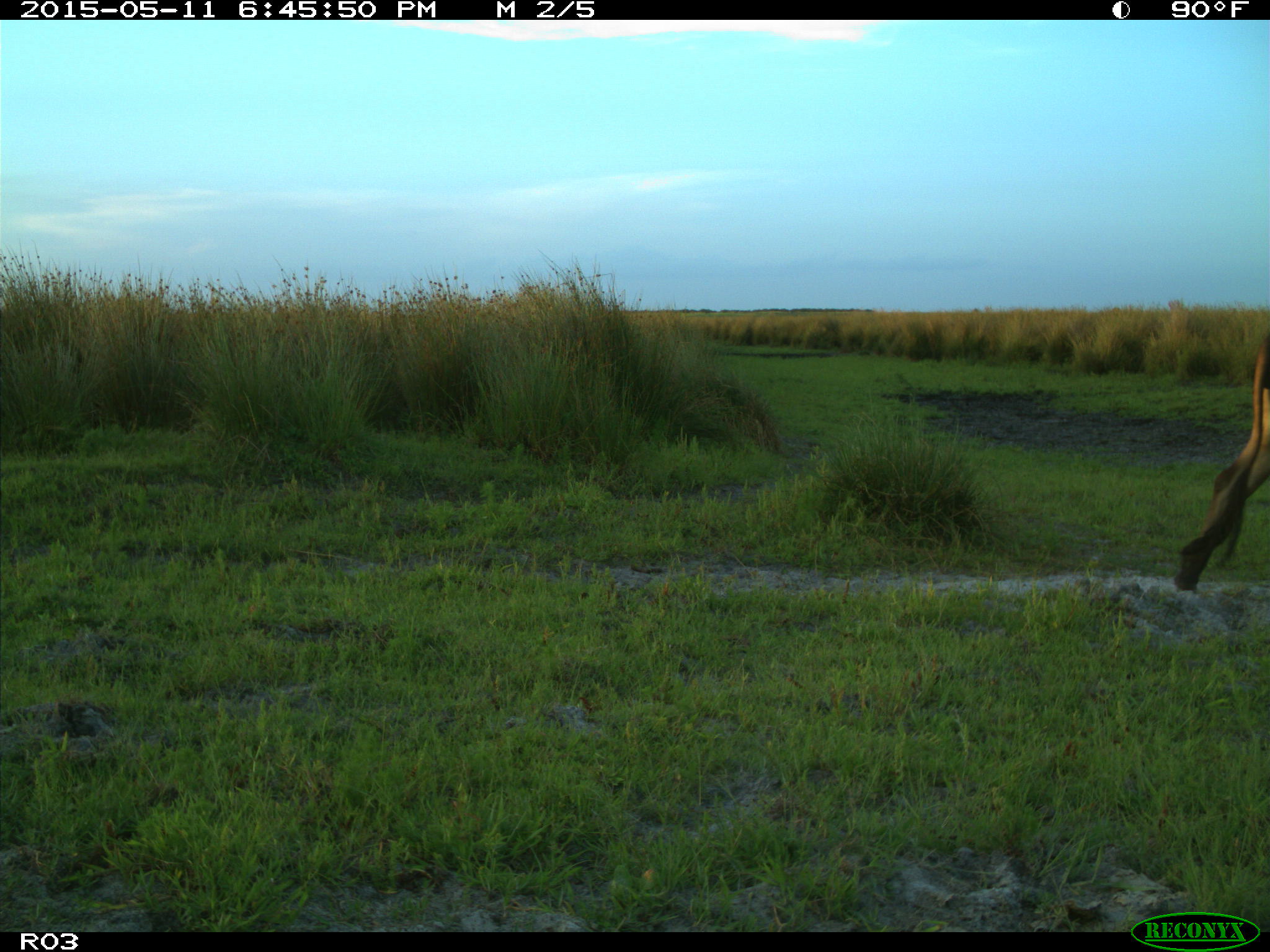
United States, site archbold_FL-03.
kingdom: Animalia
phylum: Chordata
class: Mammalia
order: Artiodactyla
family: Bovidae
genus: Bos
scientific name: Bos taurus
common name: domestic cow